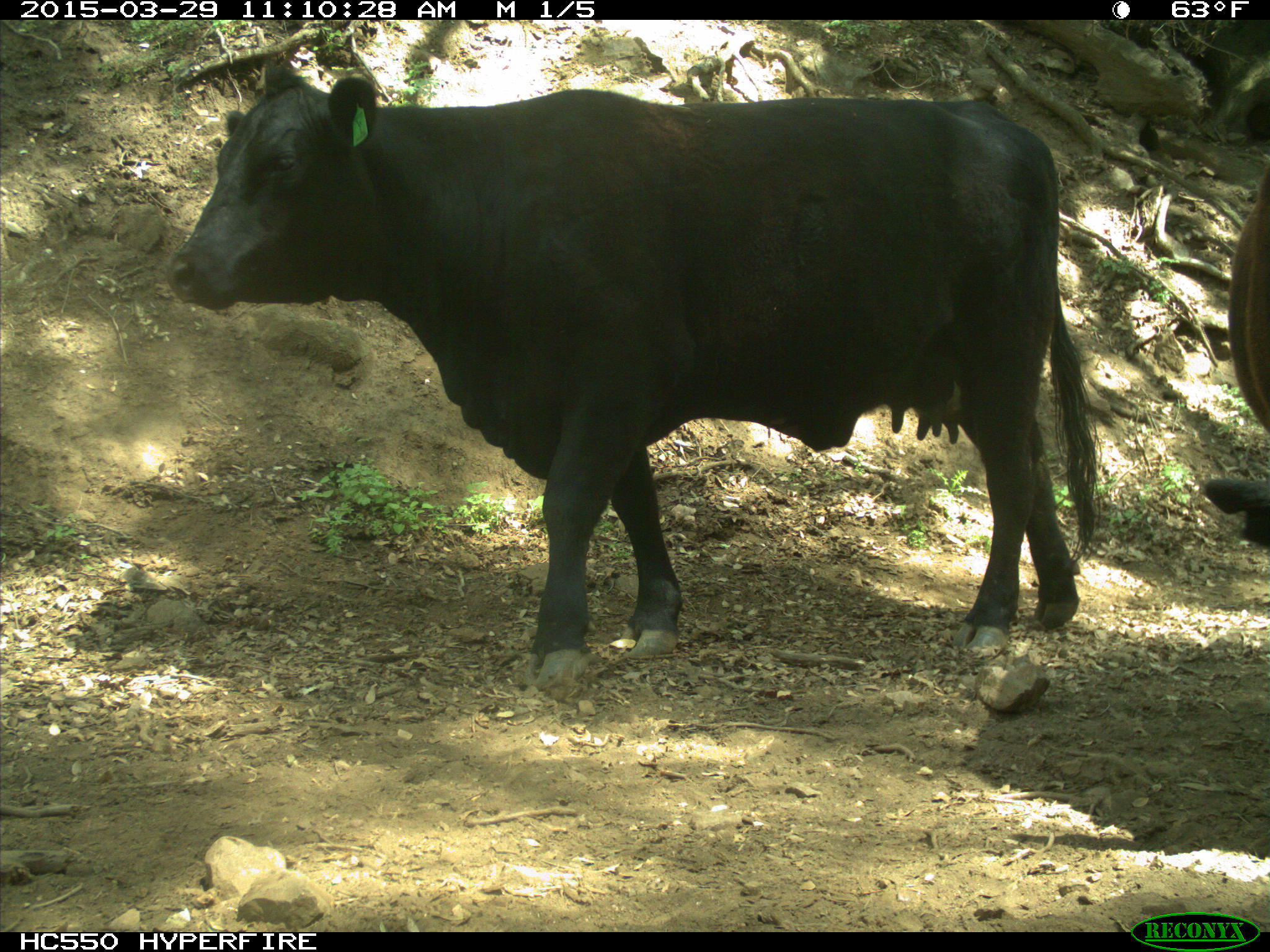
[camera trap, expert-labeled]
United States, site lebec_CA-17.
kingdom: Animalia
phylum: Chordata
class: Mammalia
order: Artiodactyla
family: Bovidae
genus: Bos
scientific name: Bos taurus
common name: domestic cow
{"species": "Bos taurus (domestic cow)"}